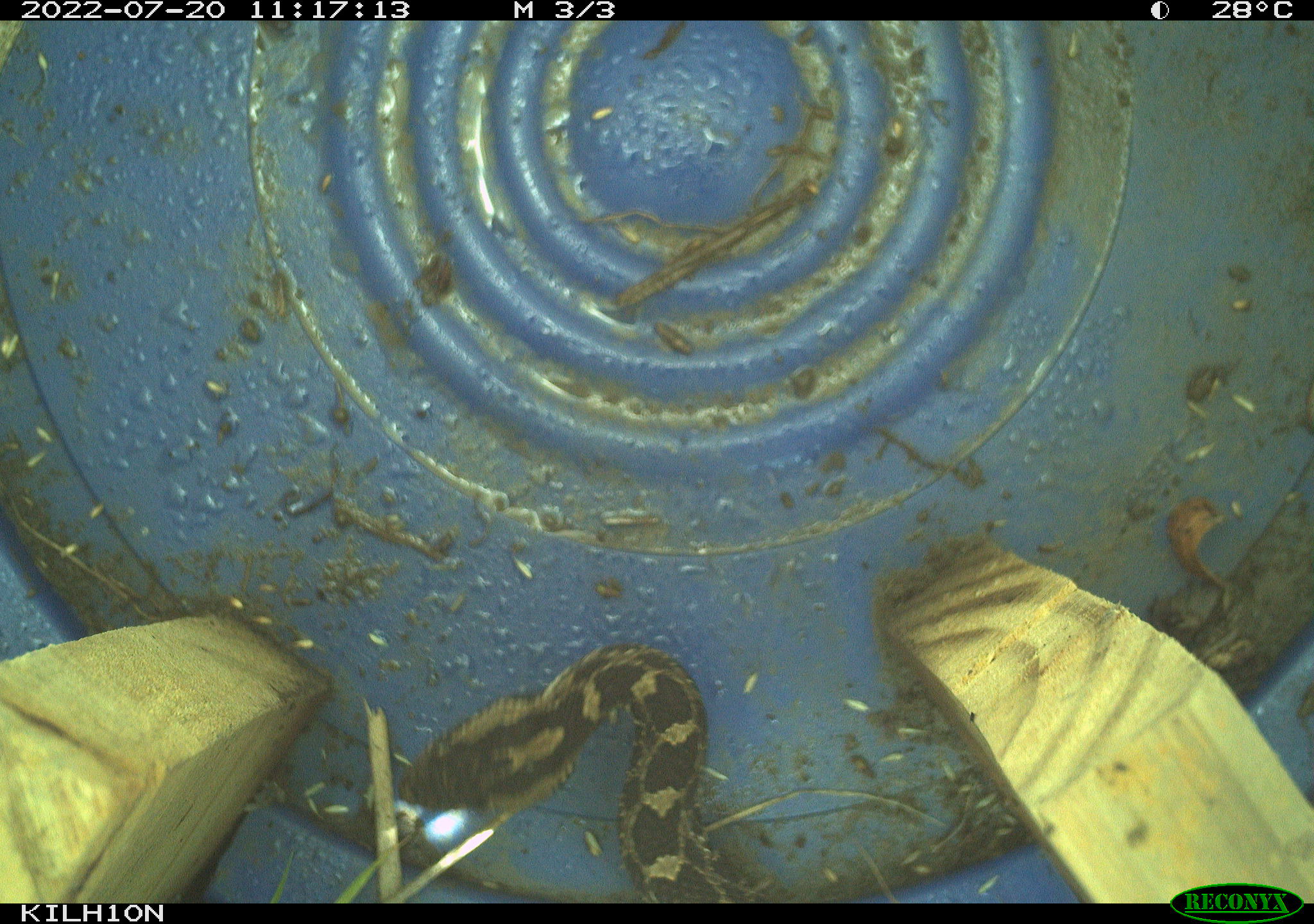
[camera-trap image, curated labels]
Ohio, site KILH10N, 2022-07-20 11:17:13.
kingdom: Animalia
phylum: Chordata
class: Reptilia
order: Squamata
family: Viperidae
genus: Sistrurus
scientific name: Sistrurus catenatus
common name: eastern massasauga